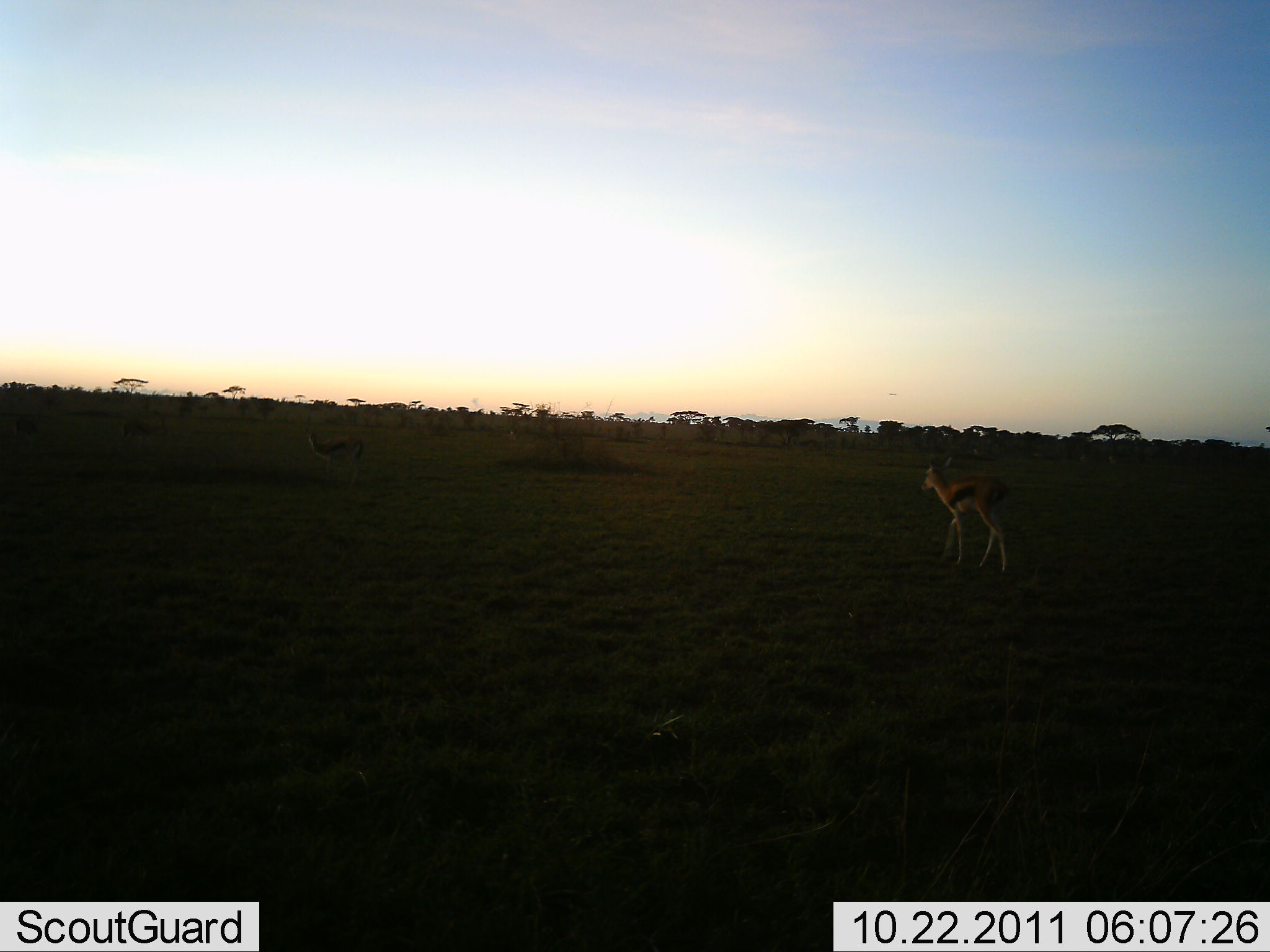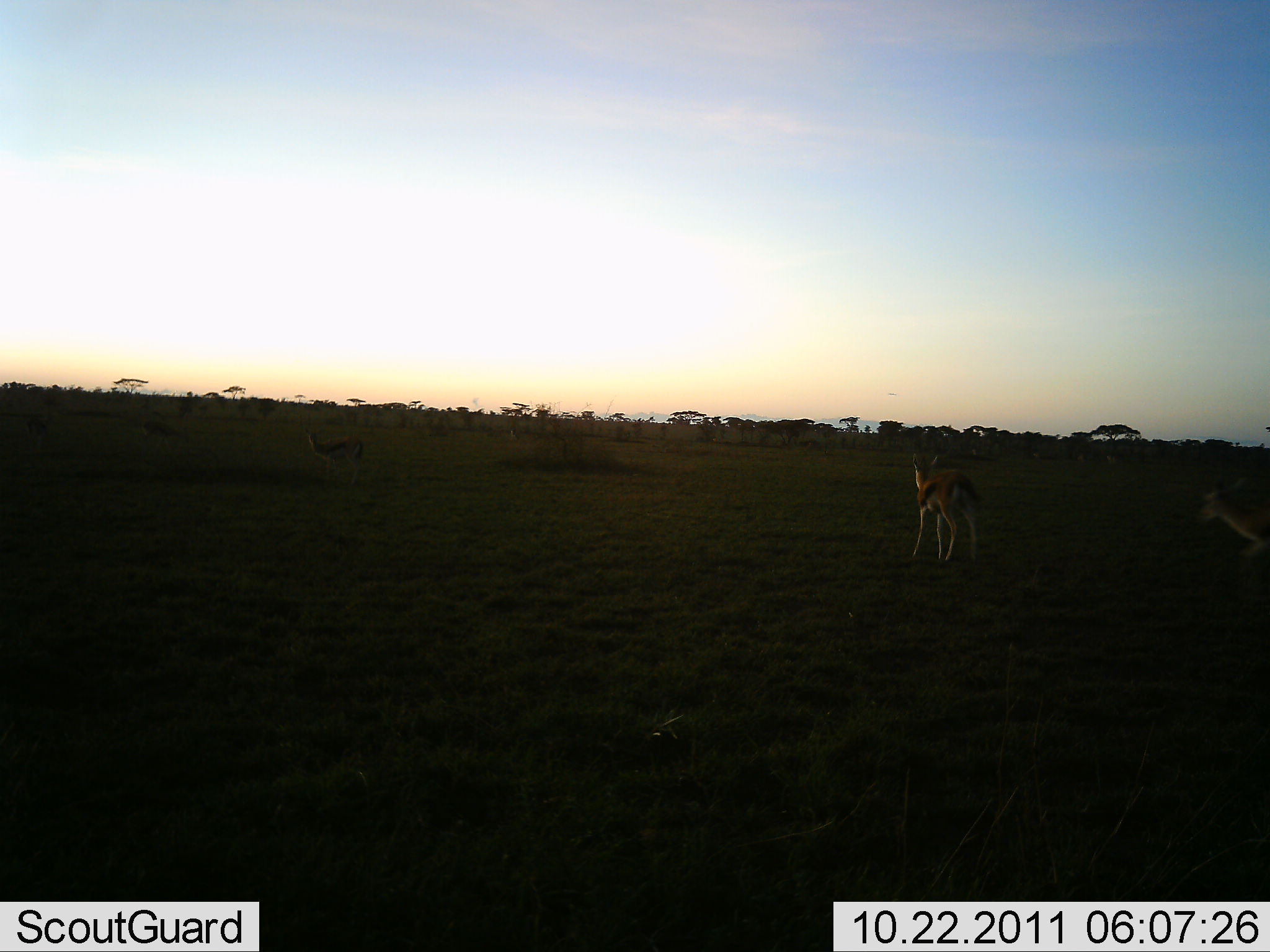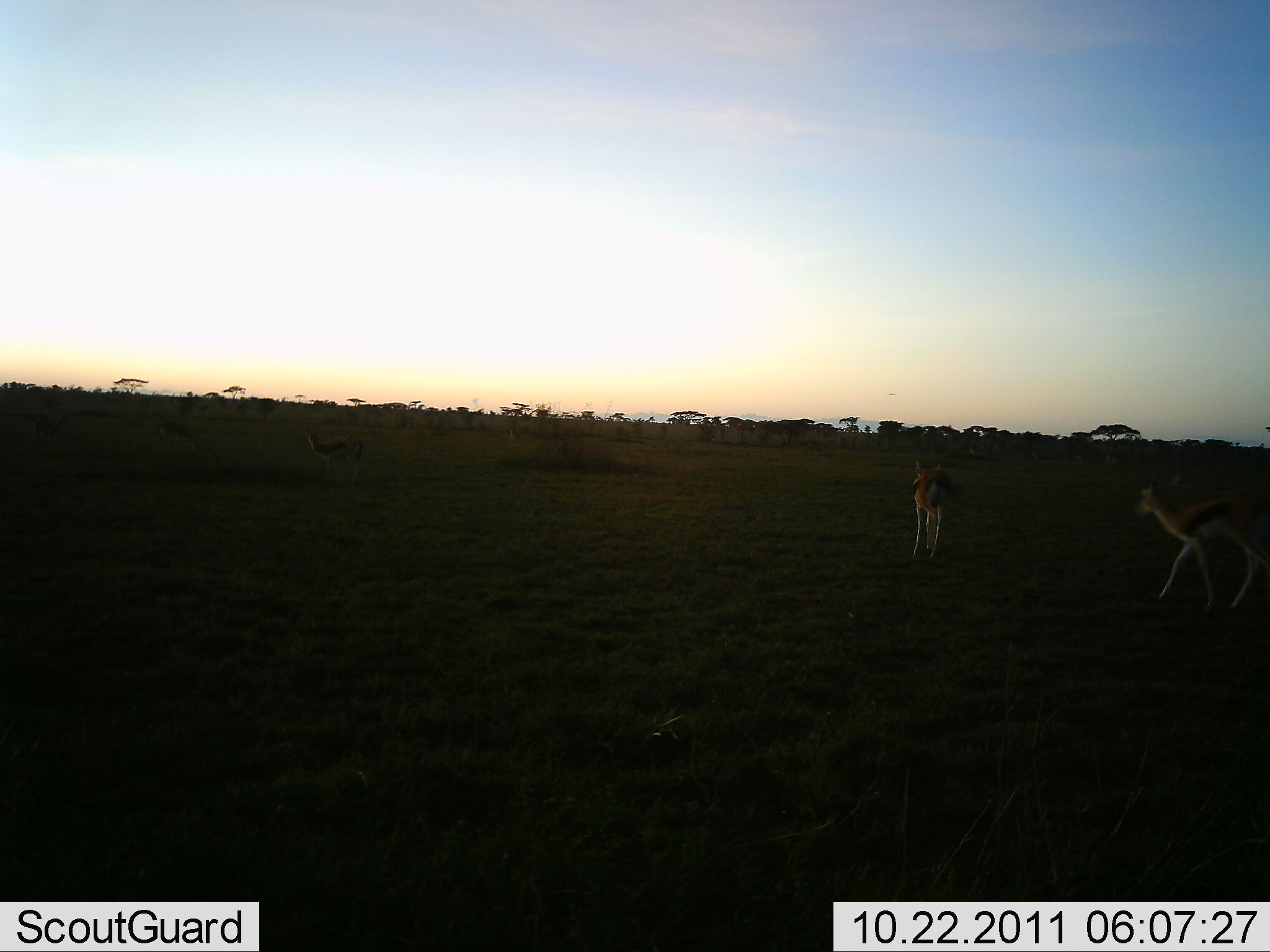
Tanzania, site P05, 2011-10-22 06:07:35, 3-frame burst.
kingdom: Animalia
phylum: Chordata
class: Mammalia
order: Artiodactyla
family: Bovidae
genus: Eudorcas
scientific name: Eudorcas thomsonii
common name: thomson's gazelle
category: gazellethomsons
Gazellethomsons (thomson's gazelle) (Eudorcas thomsonii), count 4. Behavior (volunteer vote fractions): standing 38%, resting 0%, moving 92%, interacting 8%. Young present (vote fraction): 8%. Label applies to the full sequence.